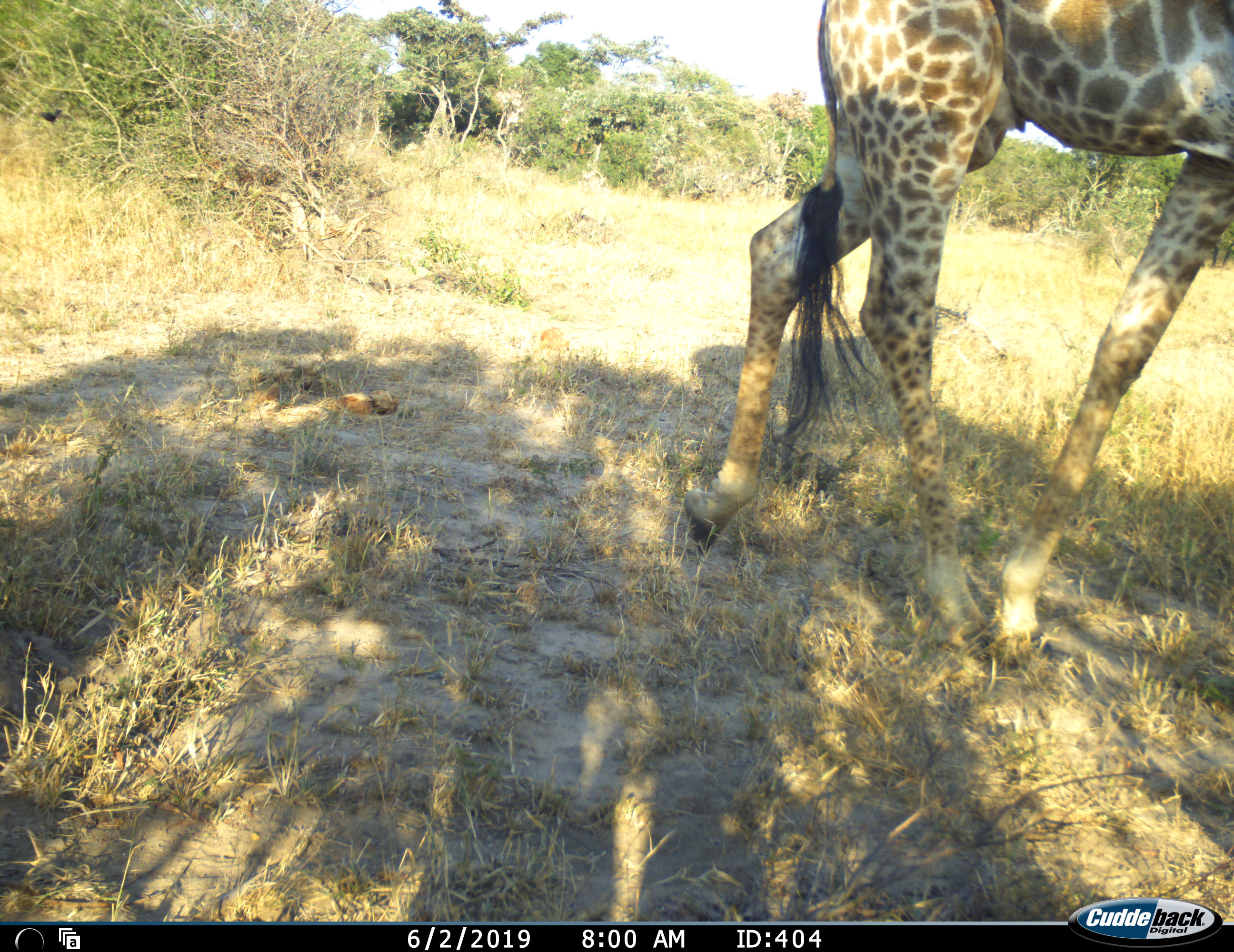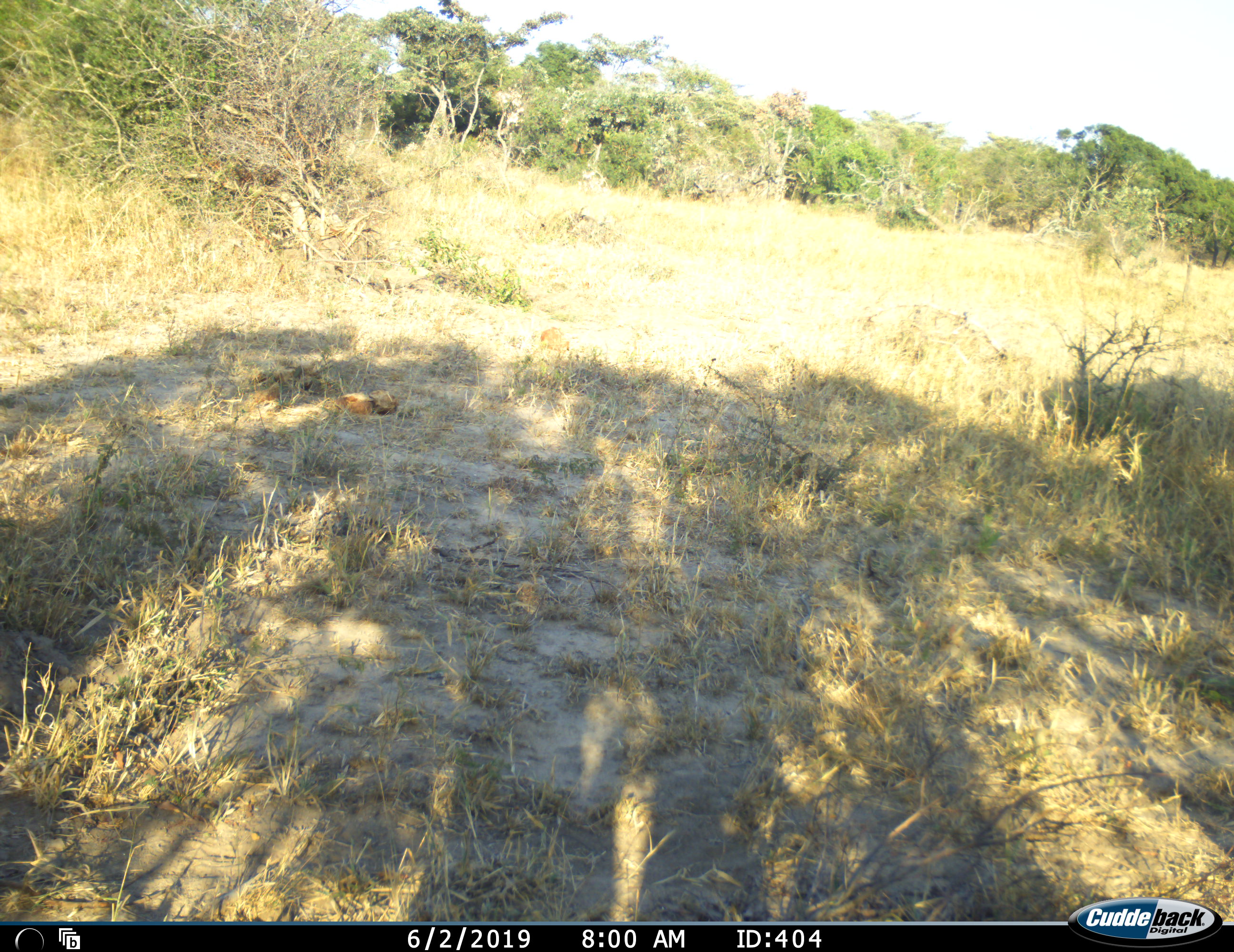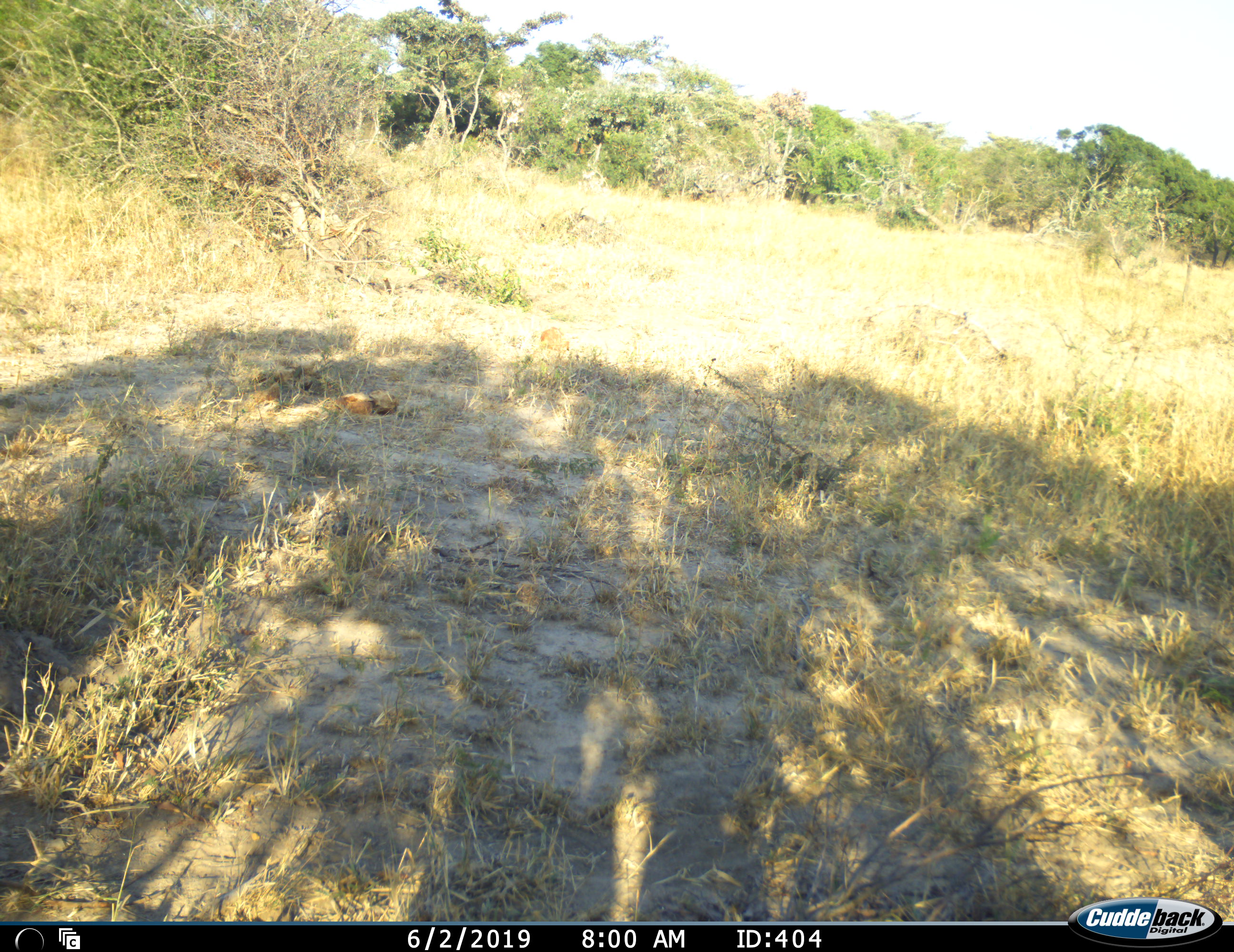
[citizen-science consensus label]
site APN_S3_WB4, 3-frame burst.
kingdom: Animalia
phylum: Chordata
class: Mammalia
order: Artiodactyla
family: Giraffidae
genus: Giraffa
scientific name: Giraffa camelopardalis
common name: giraffe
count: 1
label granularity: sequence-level